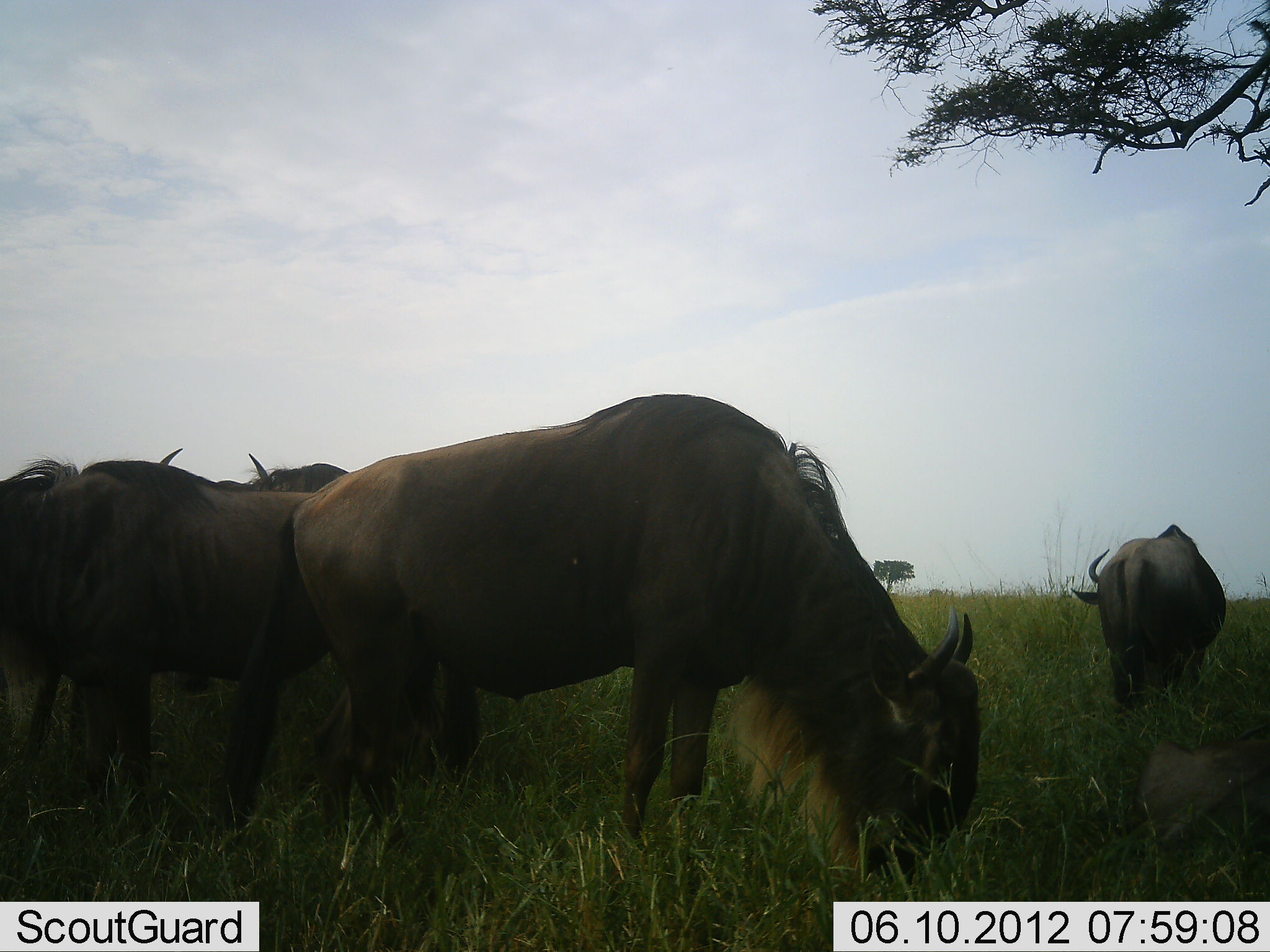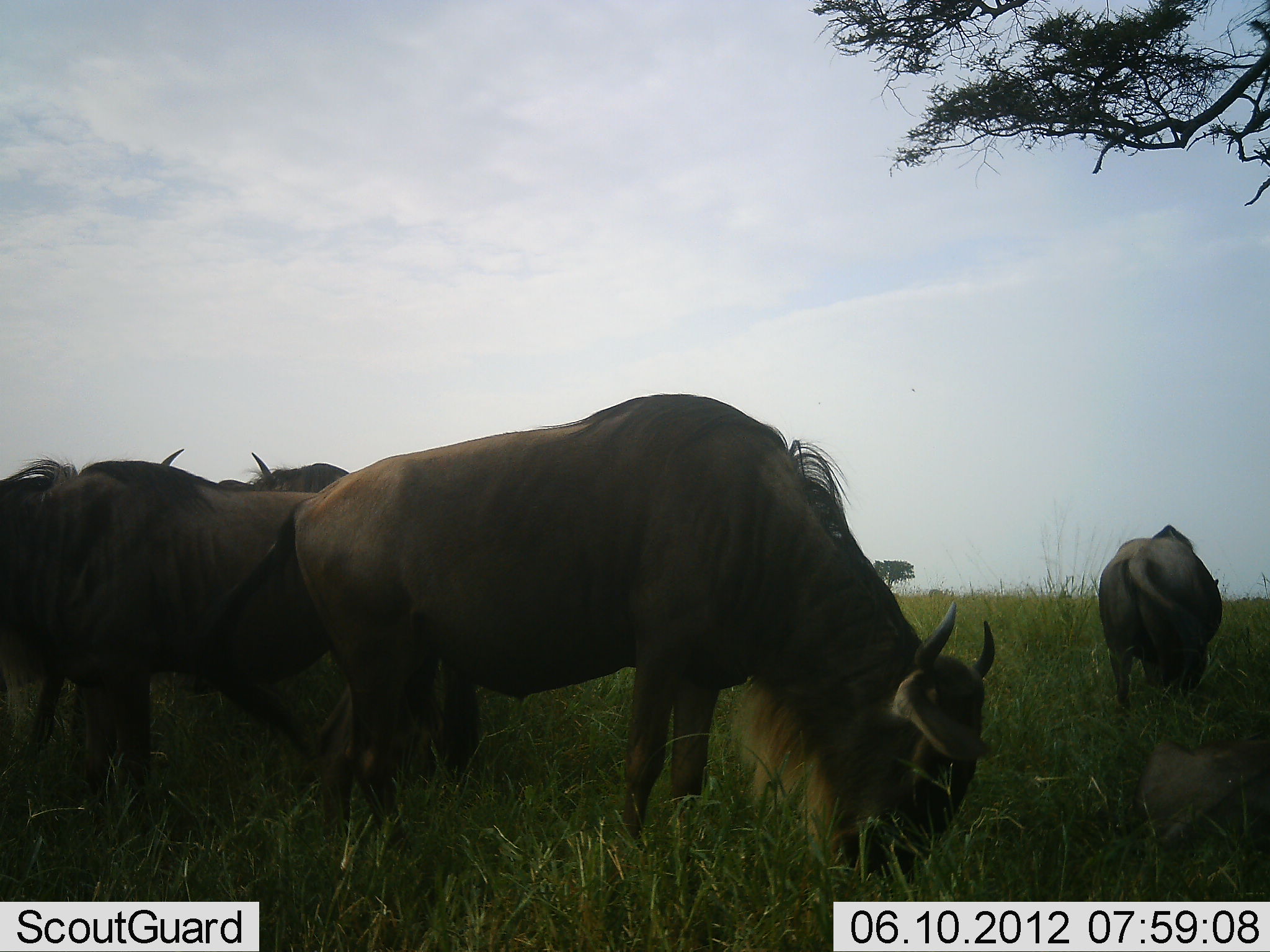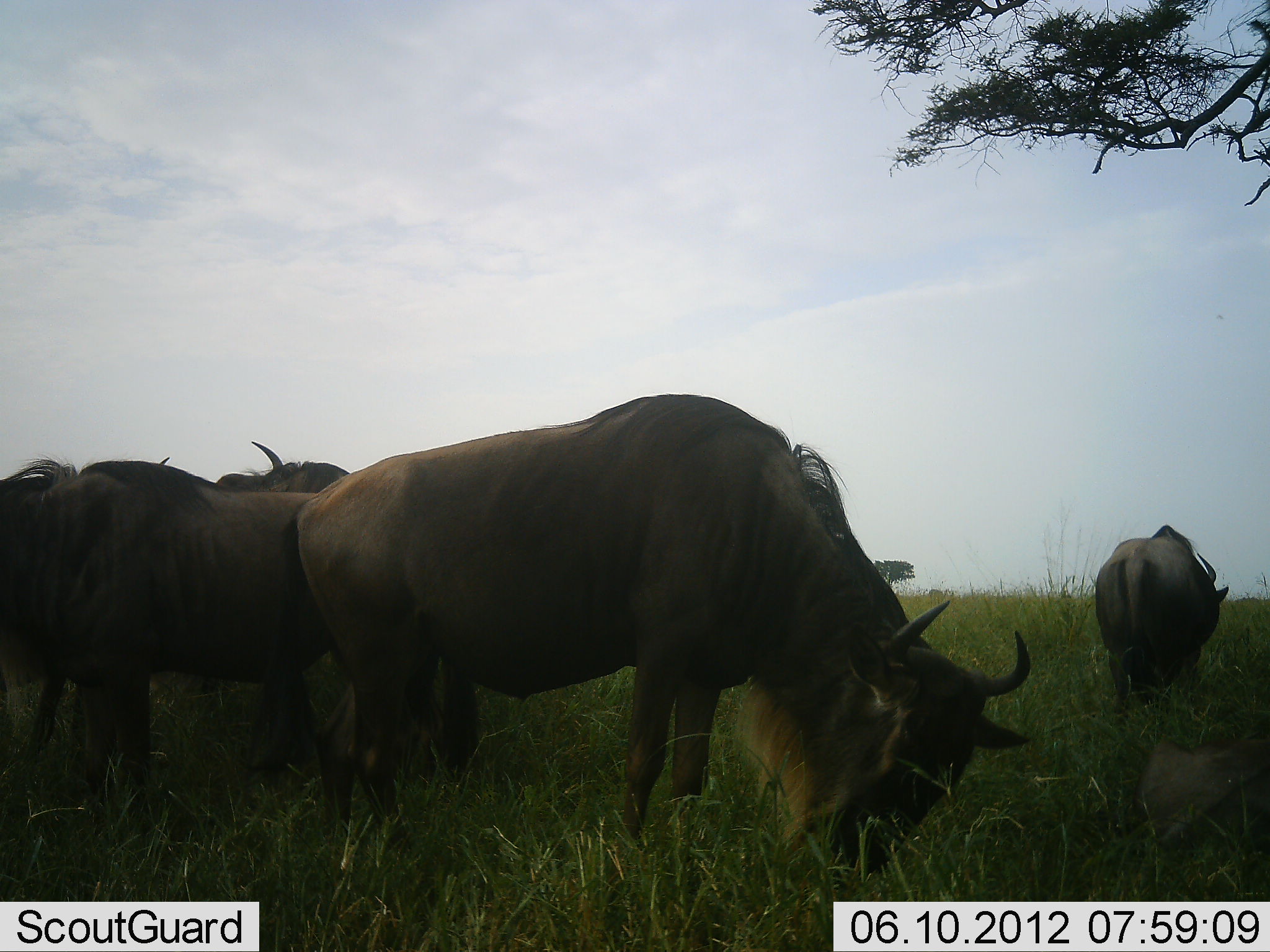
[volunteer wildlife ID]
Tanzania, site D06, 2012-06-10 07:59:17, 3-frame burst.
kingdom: Animalia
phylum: Chordata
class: Mammalia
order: Artiodactyla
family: Bovidae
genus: Connochaetes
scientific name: Connochaetes taurinus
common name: blue wildebeest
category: wildebeest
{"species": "wildebeest (blue wildebeest) (Connochaetes taurinus)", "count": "5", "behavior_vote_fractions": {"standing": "30%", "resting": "0%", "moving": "0%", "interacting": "0%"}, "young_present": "0%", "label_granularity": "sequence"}